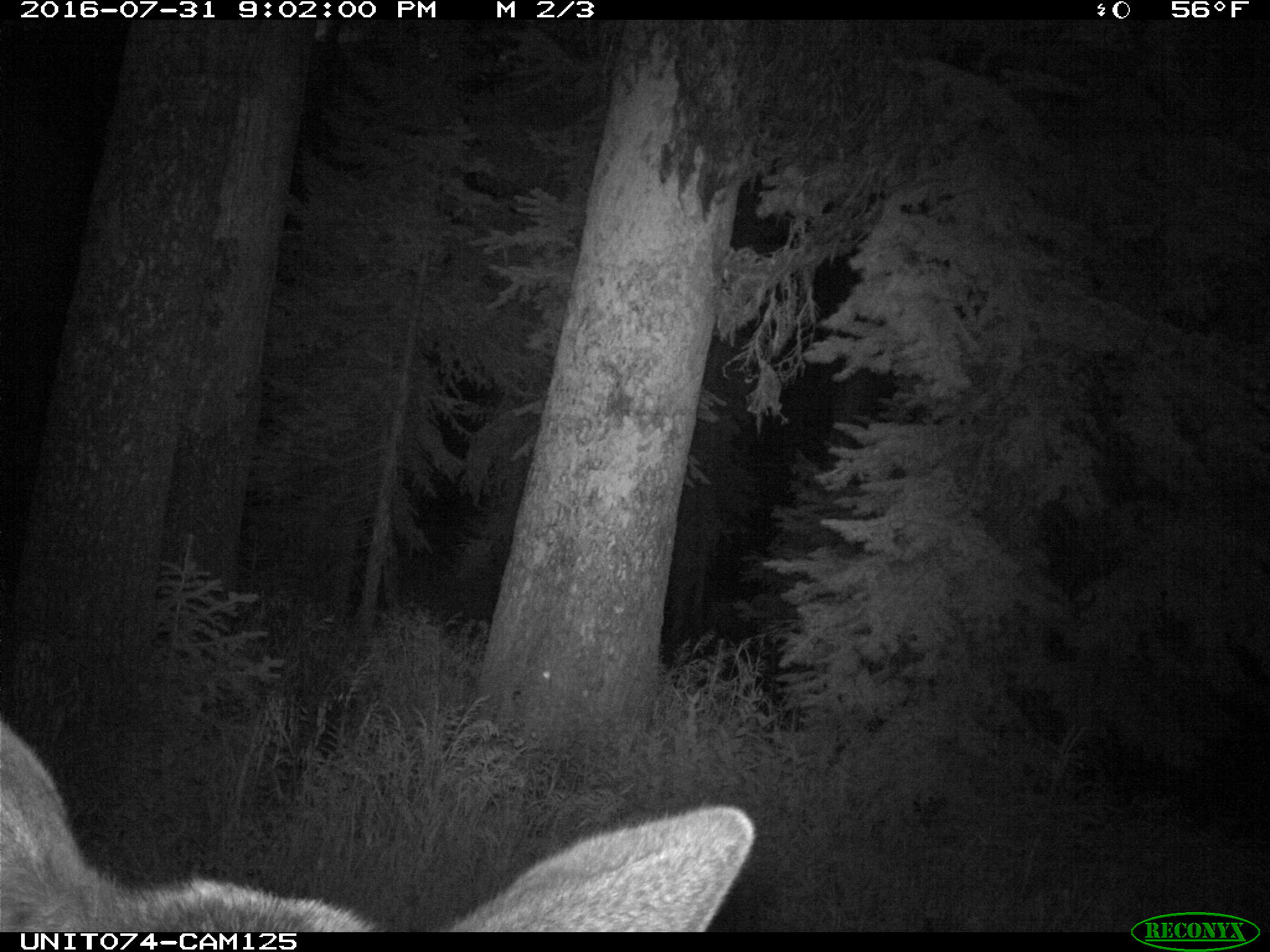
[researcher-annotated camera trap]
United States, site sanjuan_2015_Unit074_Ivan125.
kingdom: Animalia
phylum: Chordata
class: Mammalia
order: Artiodactyla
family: Cervidae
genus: Cervus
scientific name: Cervus elaphus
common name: red deer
Cervus elaphus (red deer).